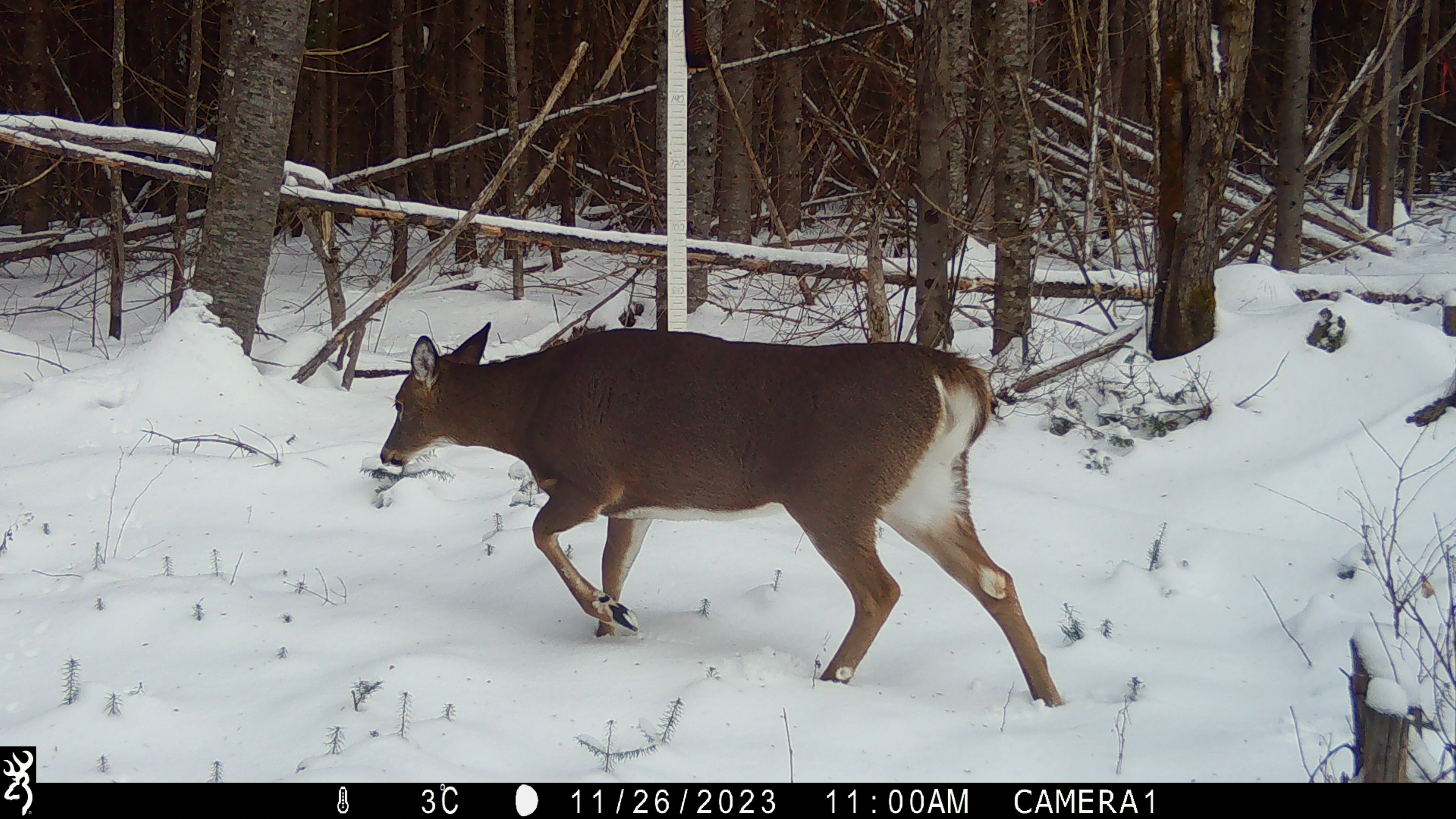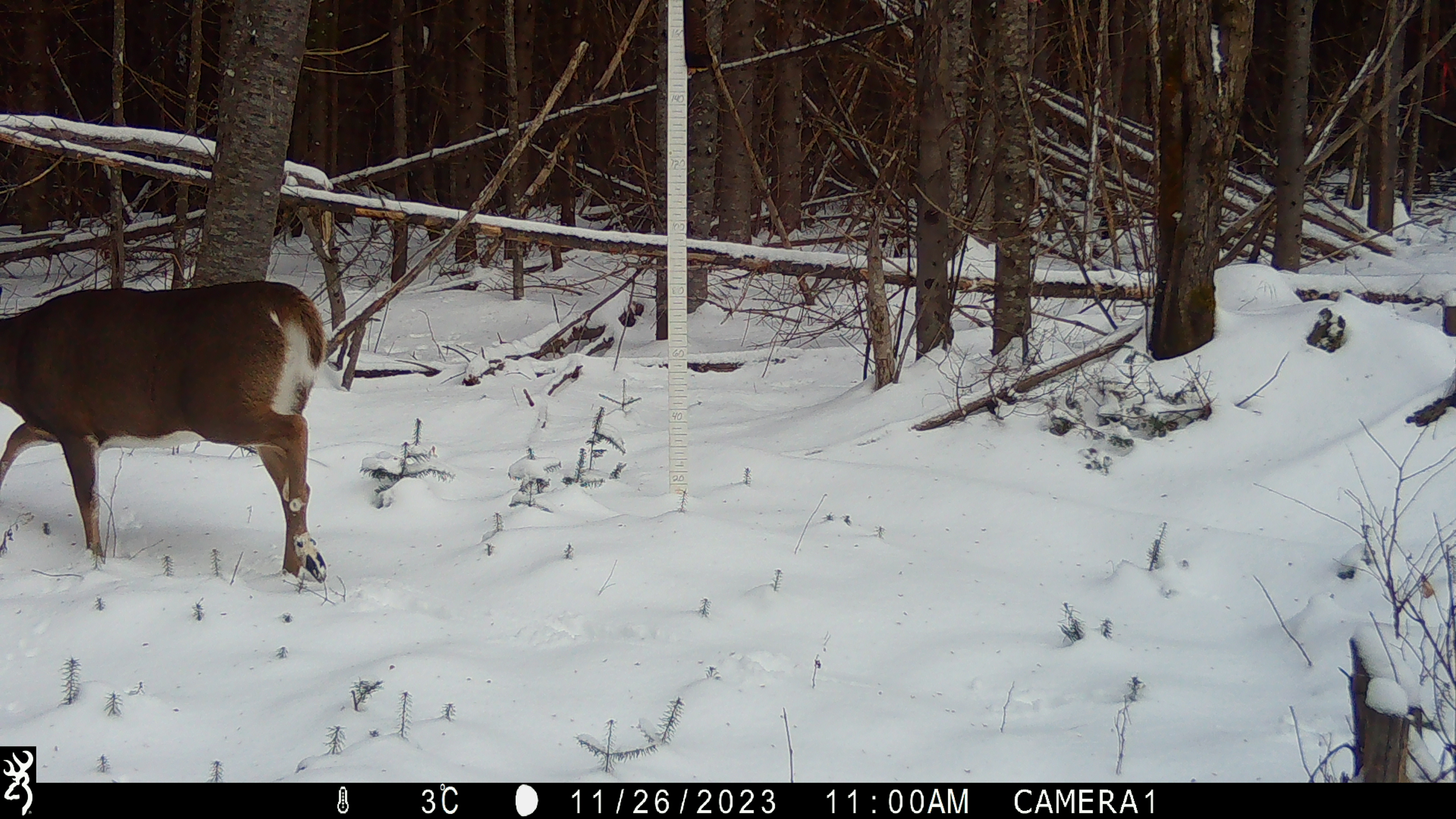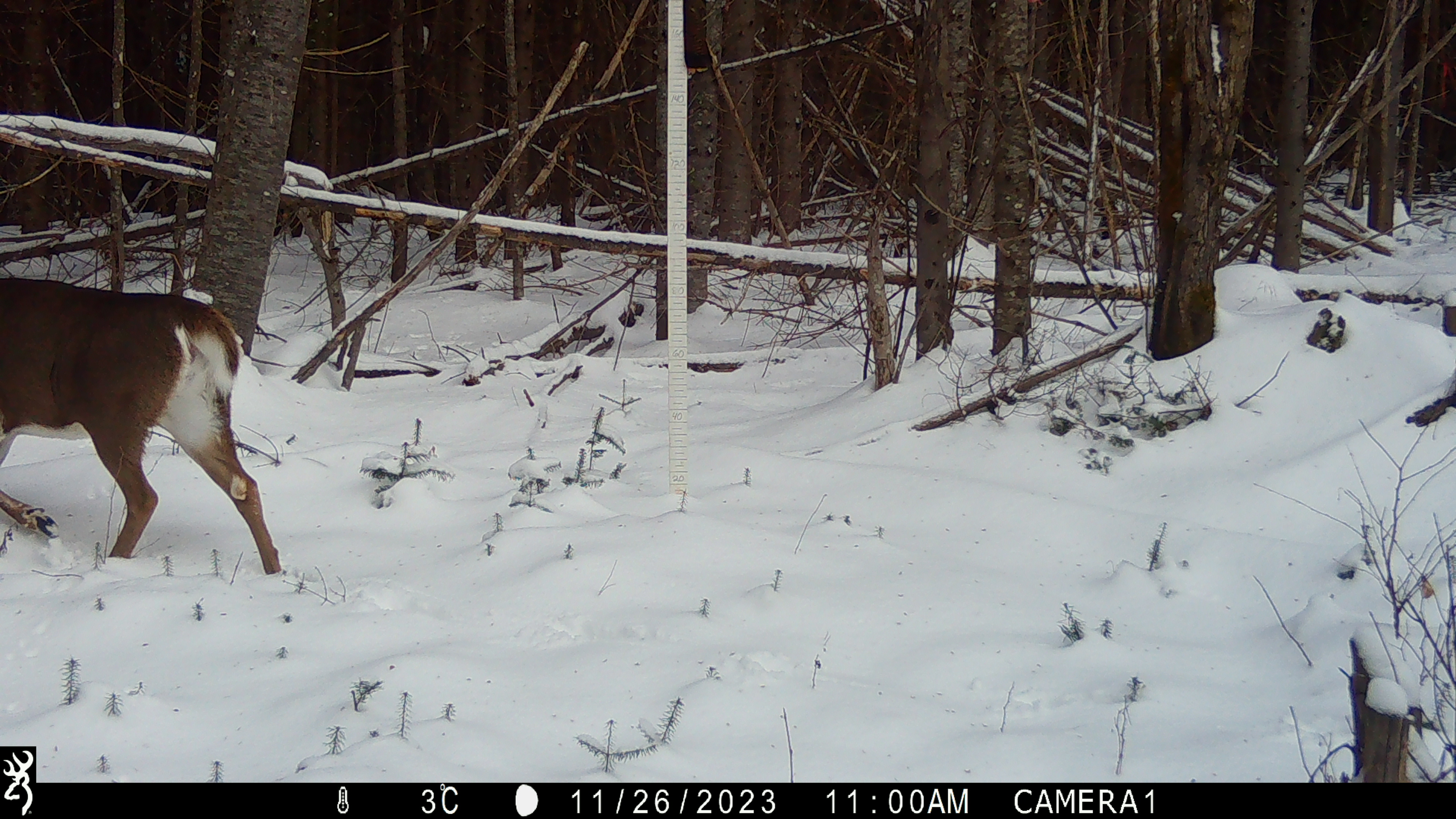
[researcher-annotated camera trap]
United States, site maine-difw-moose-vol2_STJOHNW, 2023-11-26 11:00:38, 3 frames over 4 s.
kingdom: Animalia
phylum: Chordata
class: Mammalia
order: Artiodactyla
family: Cervidae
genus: Odocoileus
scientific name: Odocoileus virginianus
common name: white-tailed deer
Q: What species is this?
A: White-tailed deer (Odocoileus virginianus).